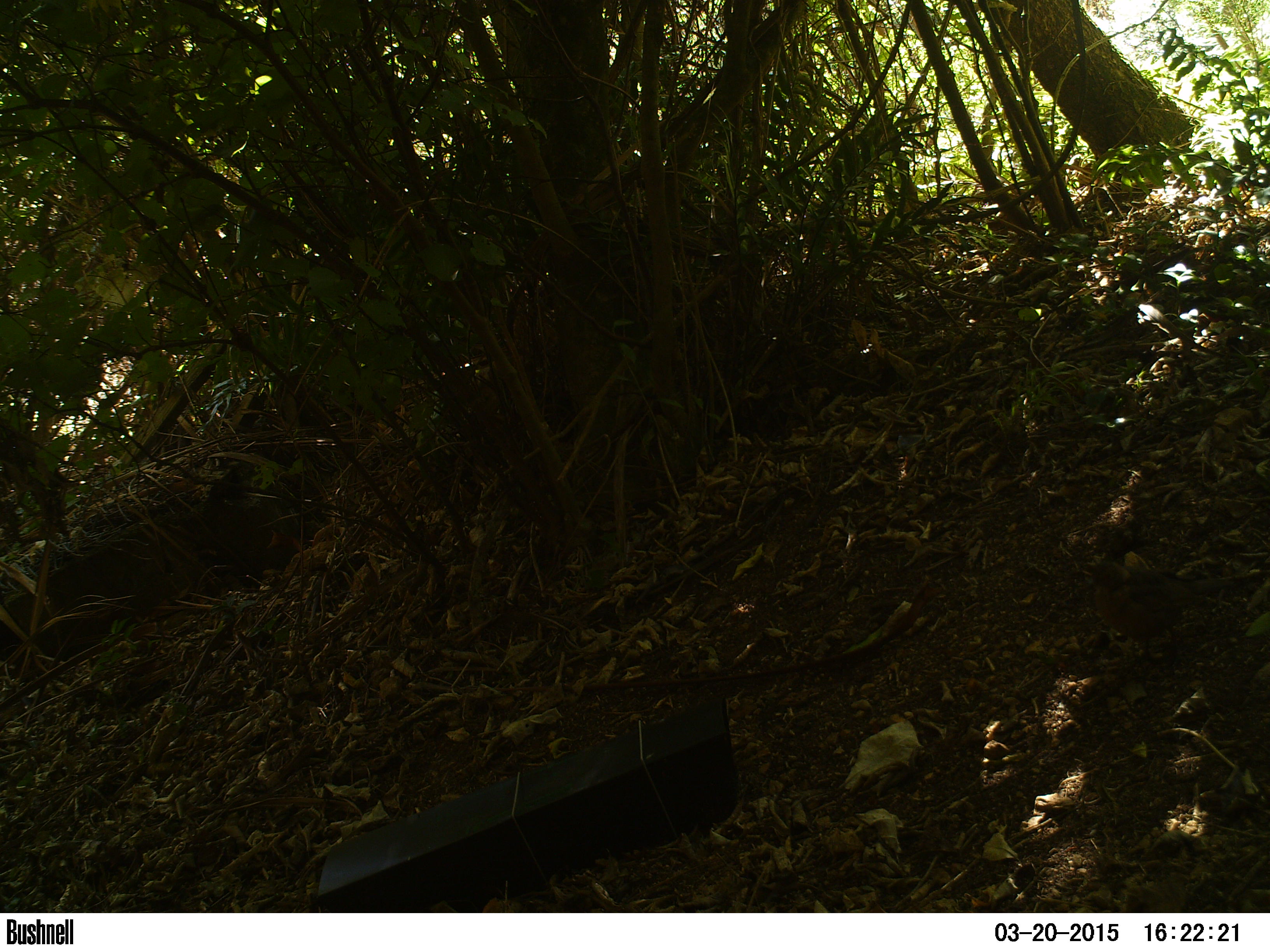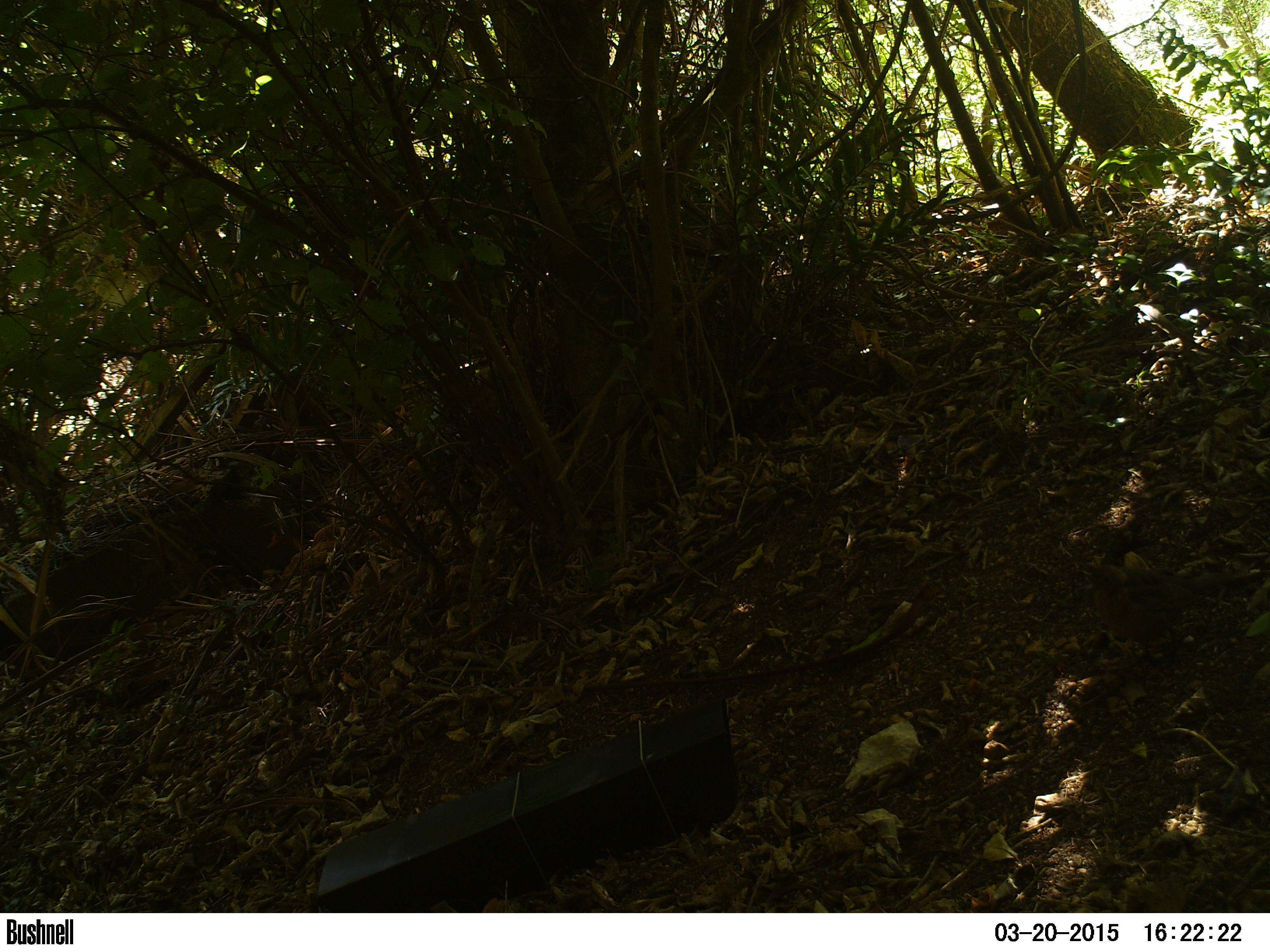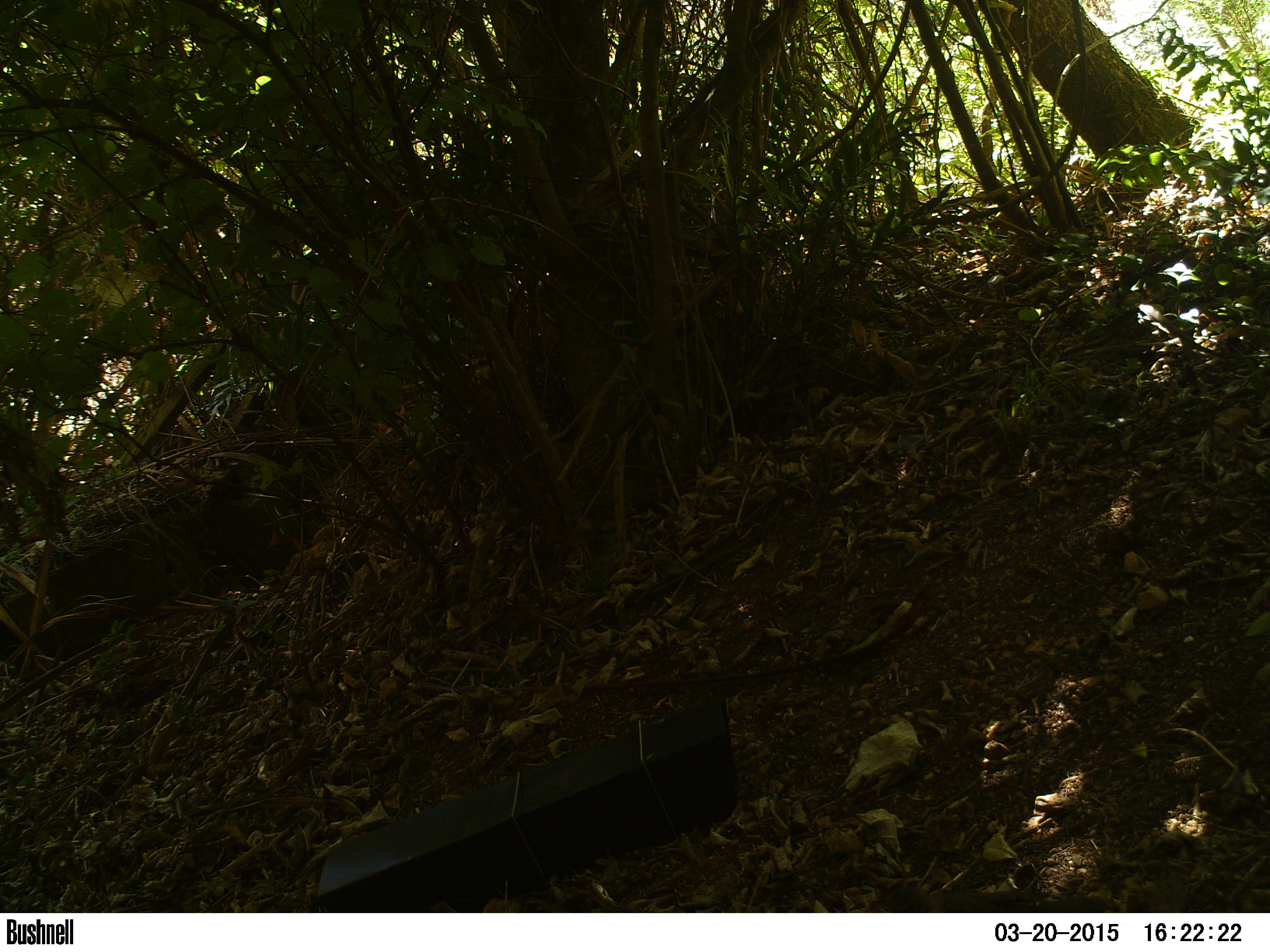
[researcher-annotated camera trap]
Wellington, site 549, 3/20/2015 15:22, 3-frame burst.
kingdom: Animalia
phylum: Chordata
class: Aves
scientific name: Aves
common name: bird